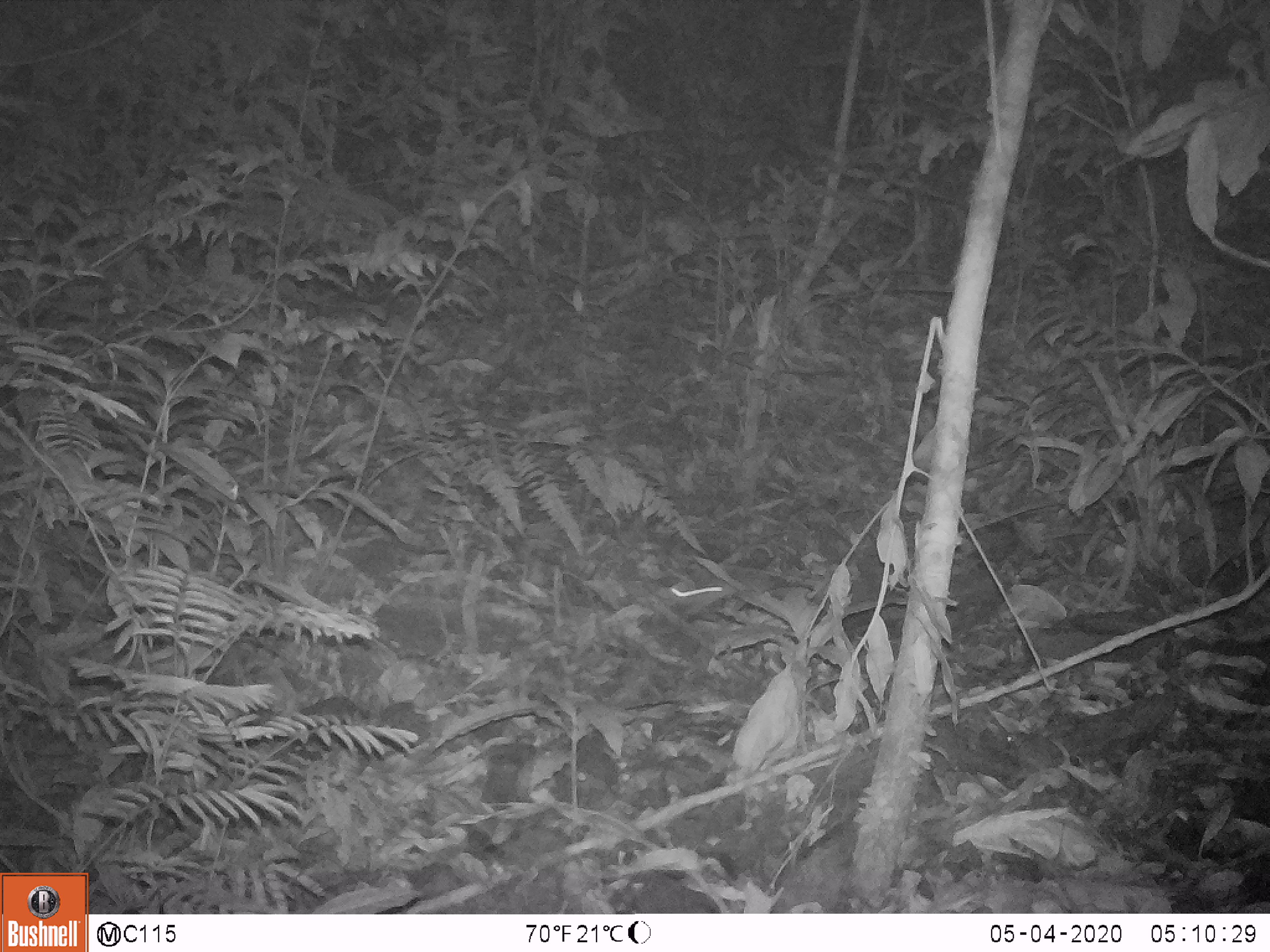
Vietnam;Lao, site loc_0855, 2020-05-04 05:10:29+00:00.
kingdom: Animalia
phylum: Chordata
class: Mammalia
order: Rodentia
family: Muridae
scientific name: Muridae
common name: old-world mice and rats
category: unidentified murid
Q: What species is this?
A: Unidentified murid (old-world mice and rats) (Muridae).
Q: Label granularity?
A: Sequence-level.